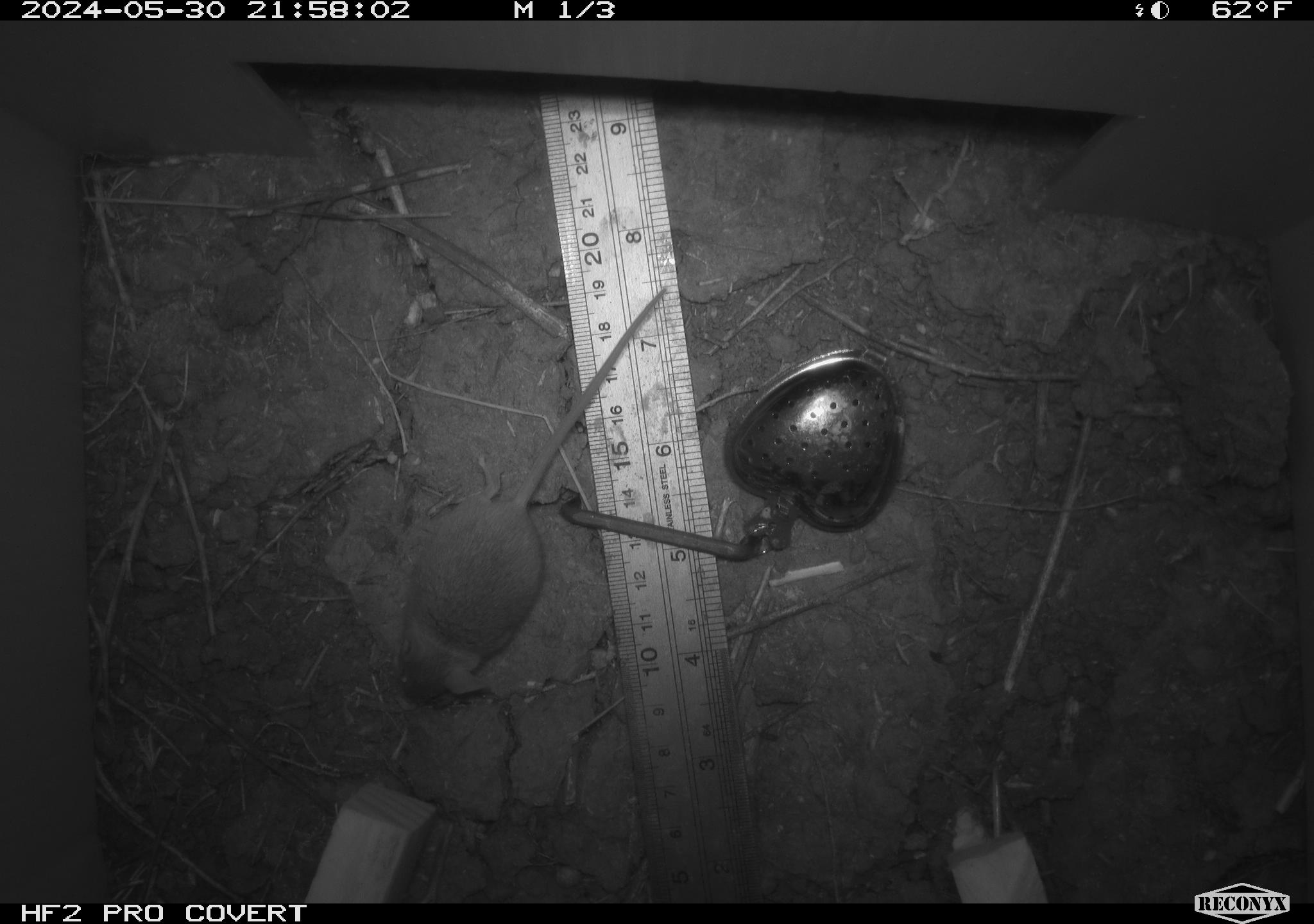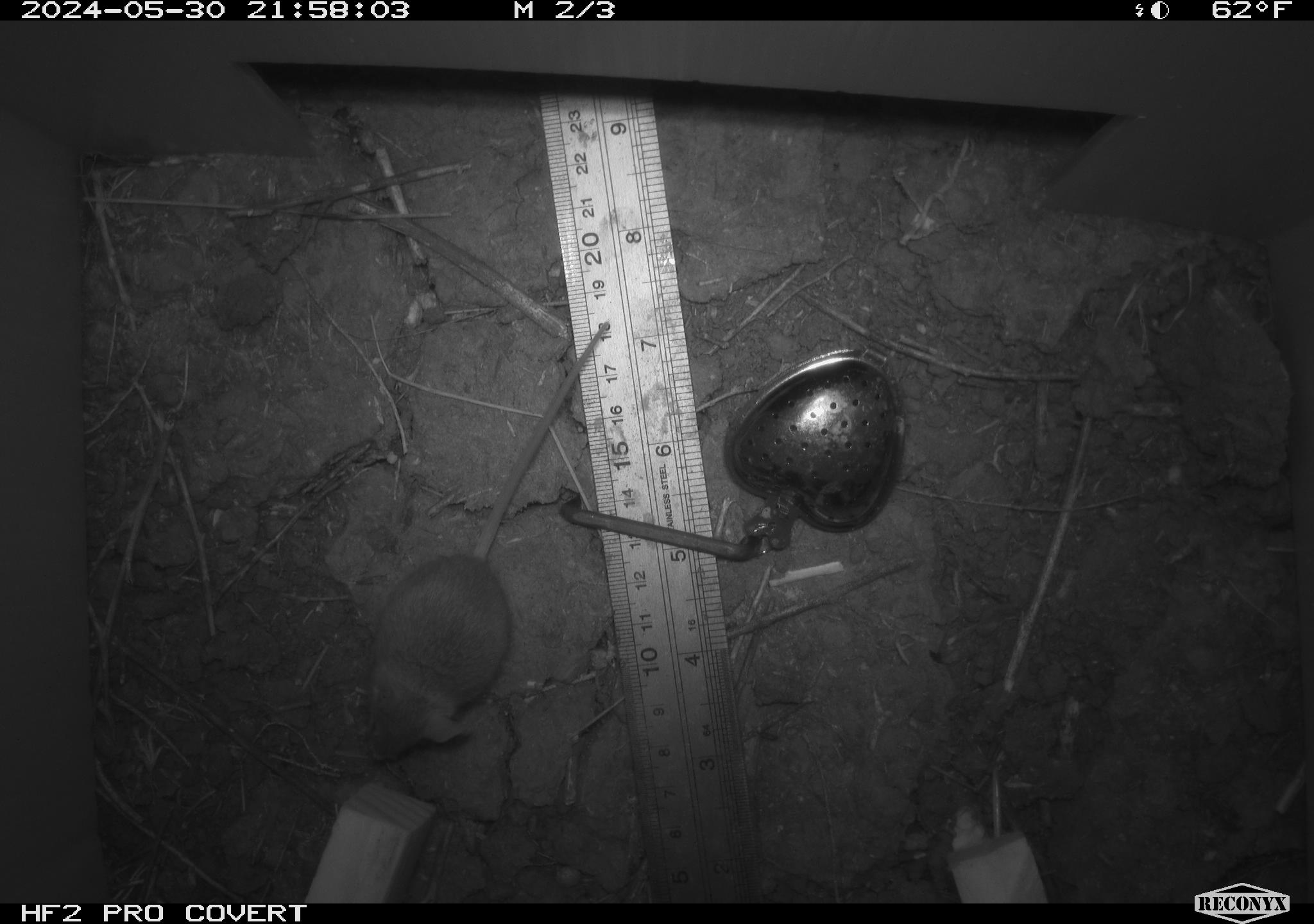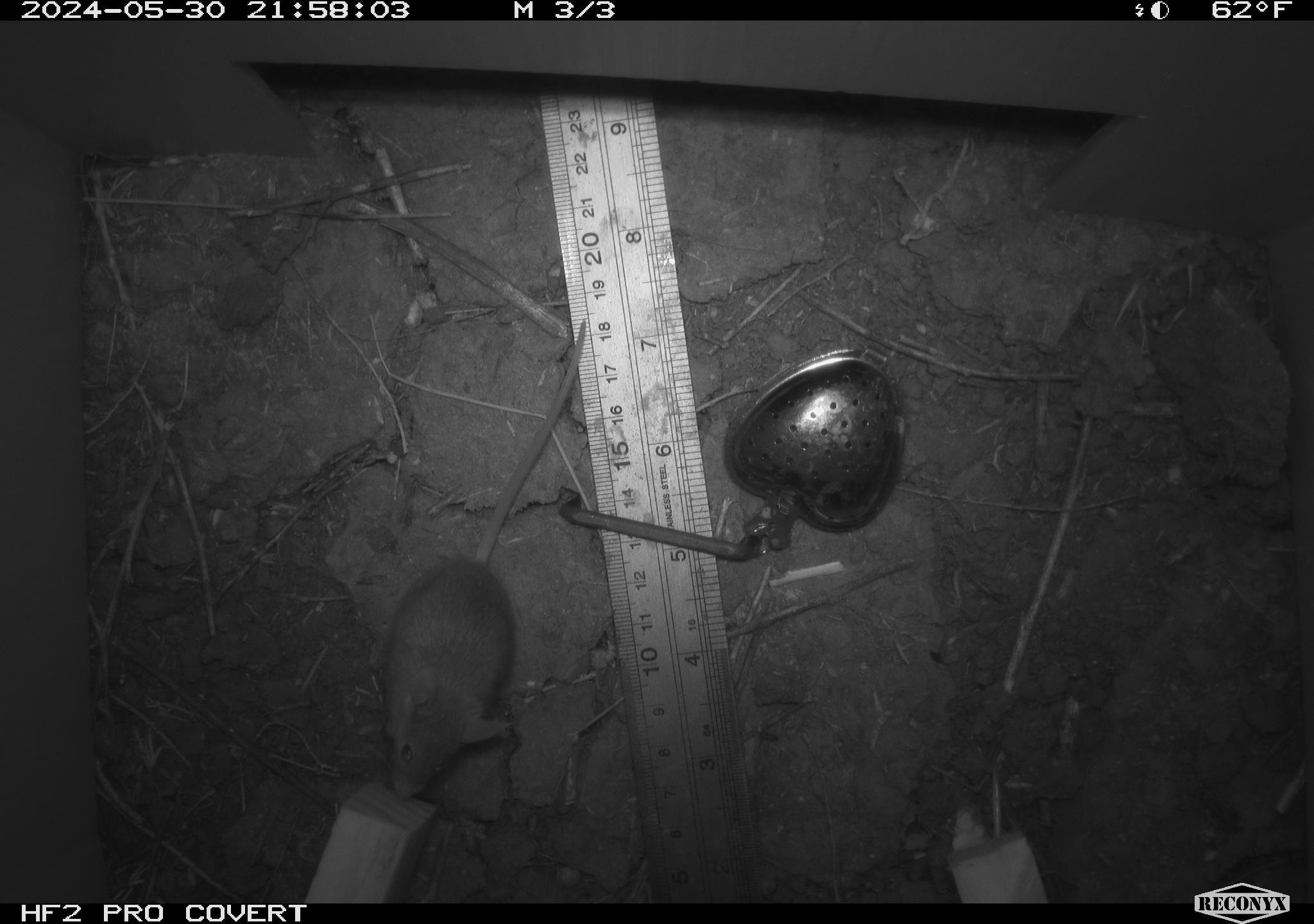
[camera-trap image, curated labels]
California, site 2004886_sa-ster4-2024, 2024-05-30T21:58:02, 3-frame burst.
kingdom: Animalia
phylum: Chordata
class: Mammalia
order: Rodentia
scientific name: Rodentia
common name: mouse species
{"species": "mouse species (Rodentia)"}